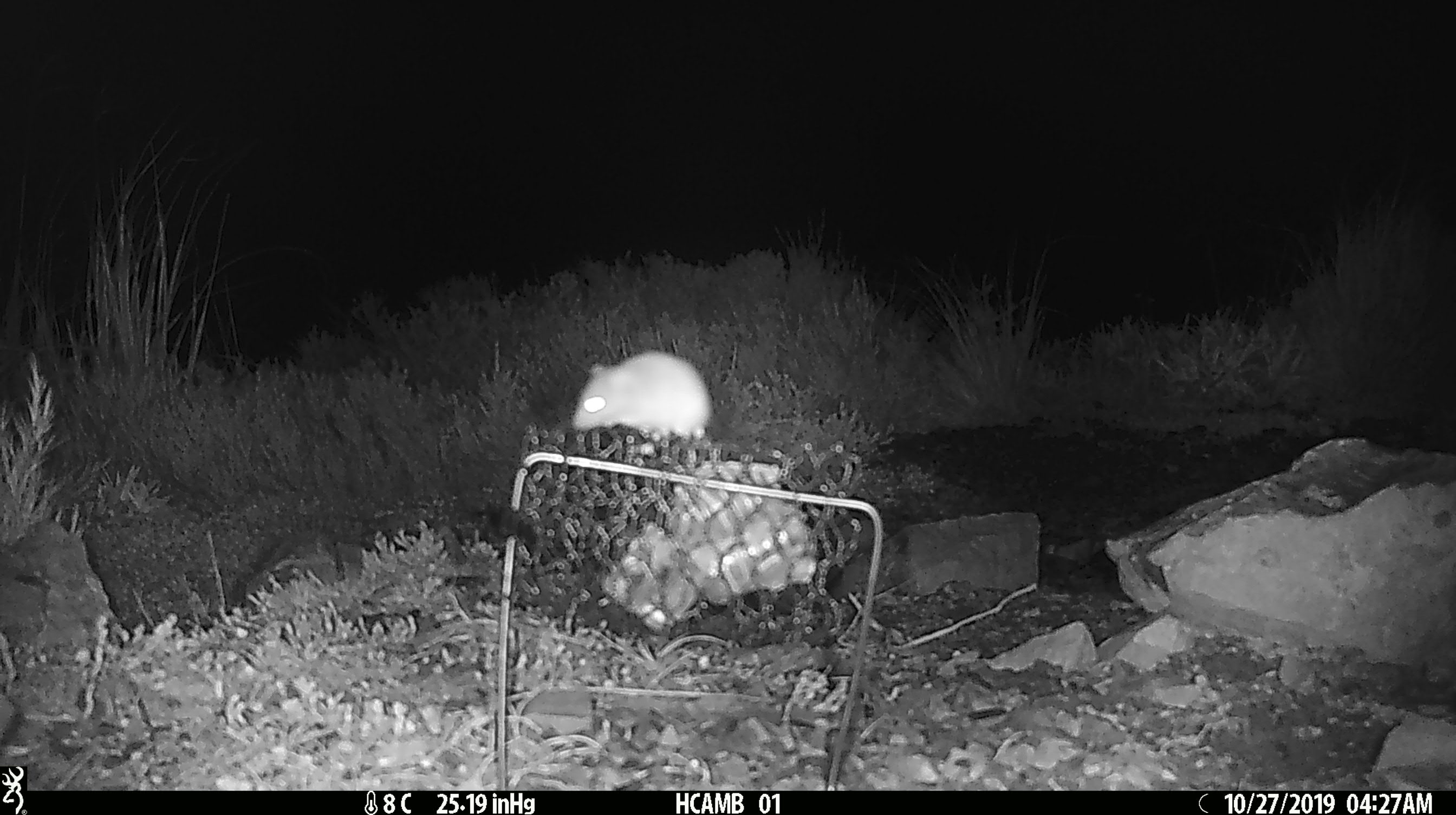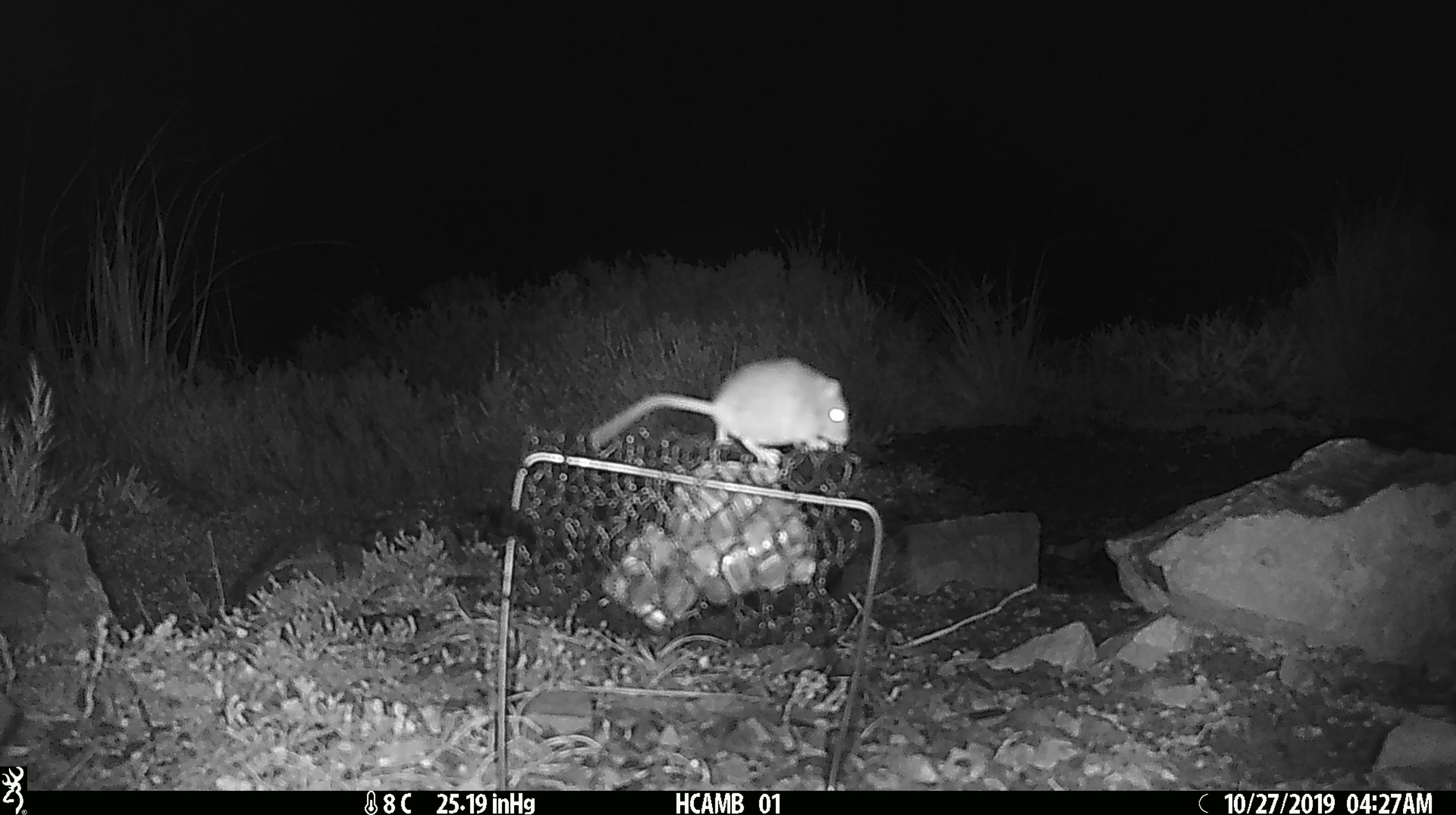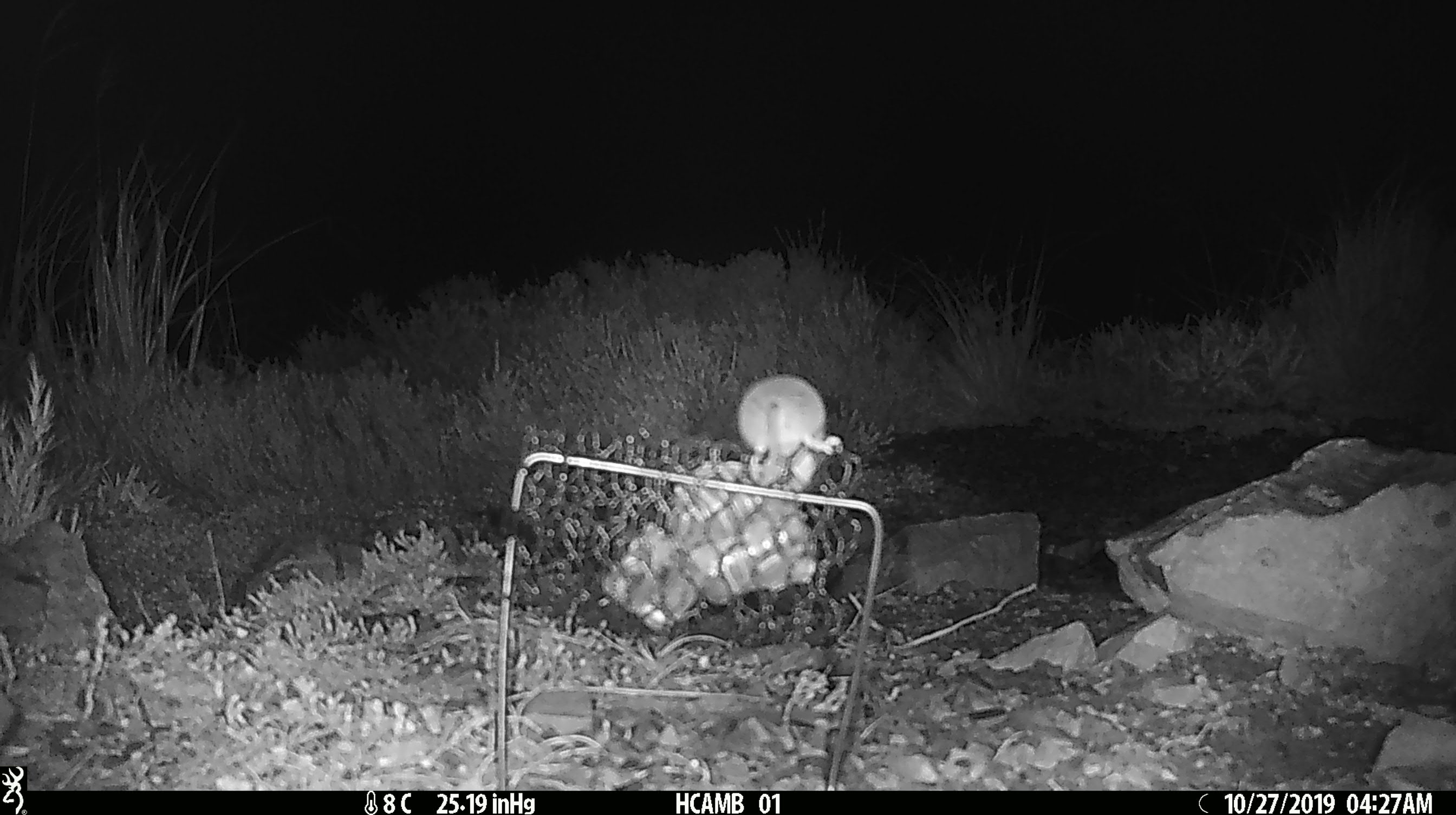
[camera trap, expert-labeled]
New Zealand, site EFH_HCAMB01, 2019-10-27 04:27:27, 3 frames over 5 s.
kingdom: Animalia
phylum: Chordata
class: Mammalia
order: Rodentia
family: Muridae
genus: Mus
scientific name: Mus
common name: mouse